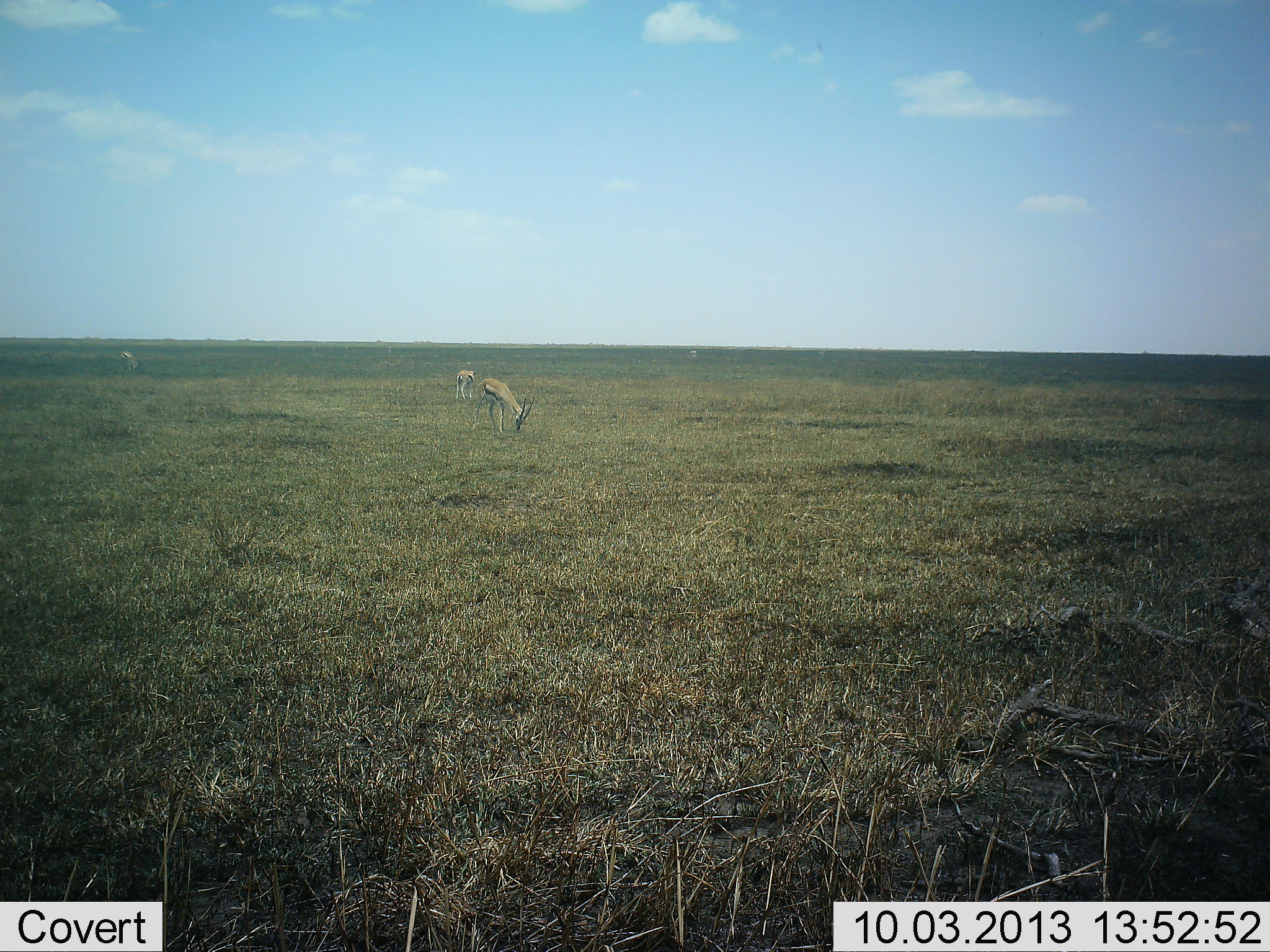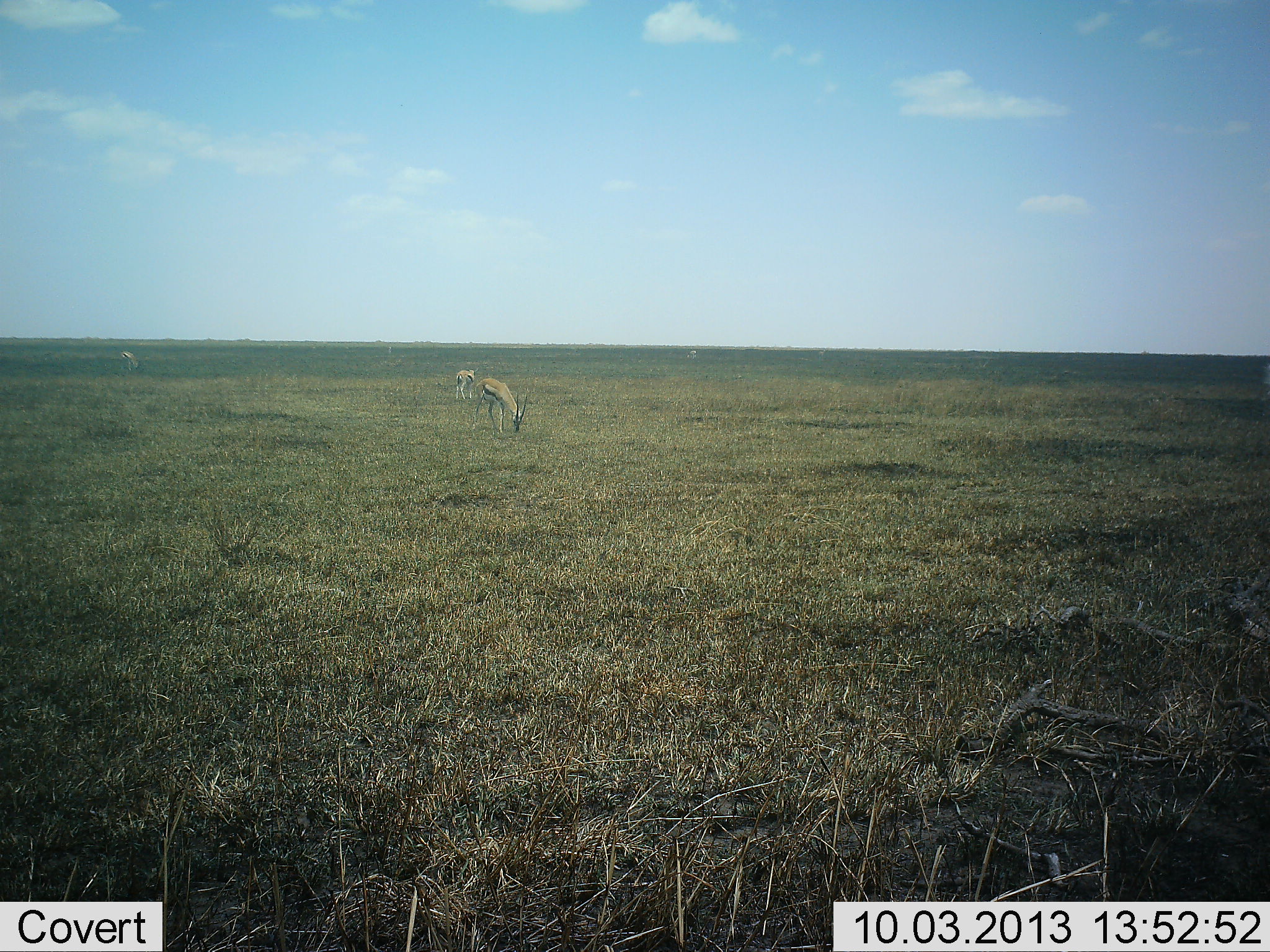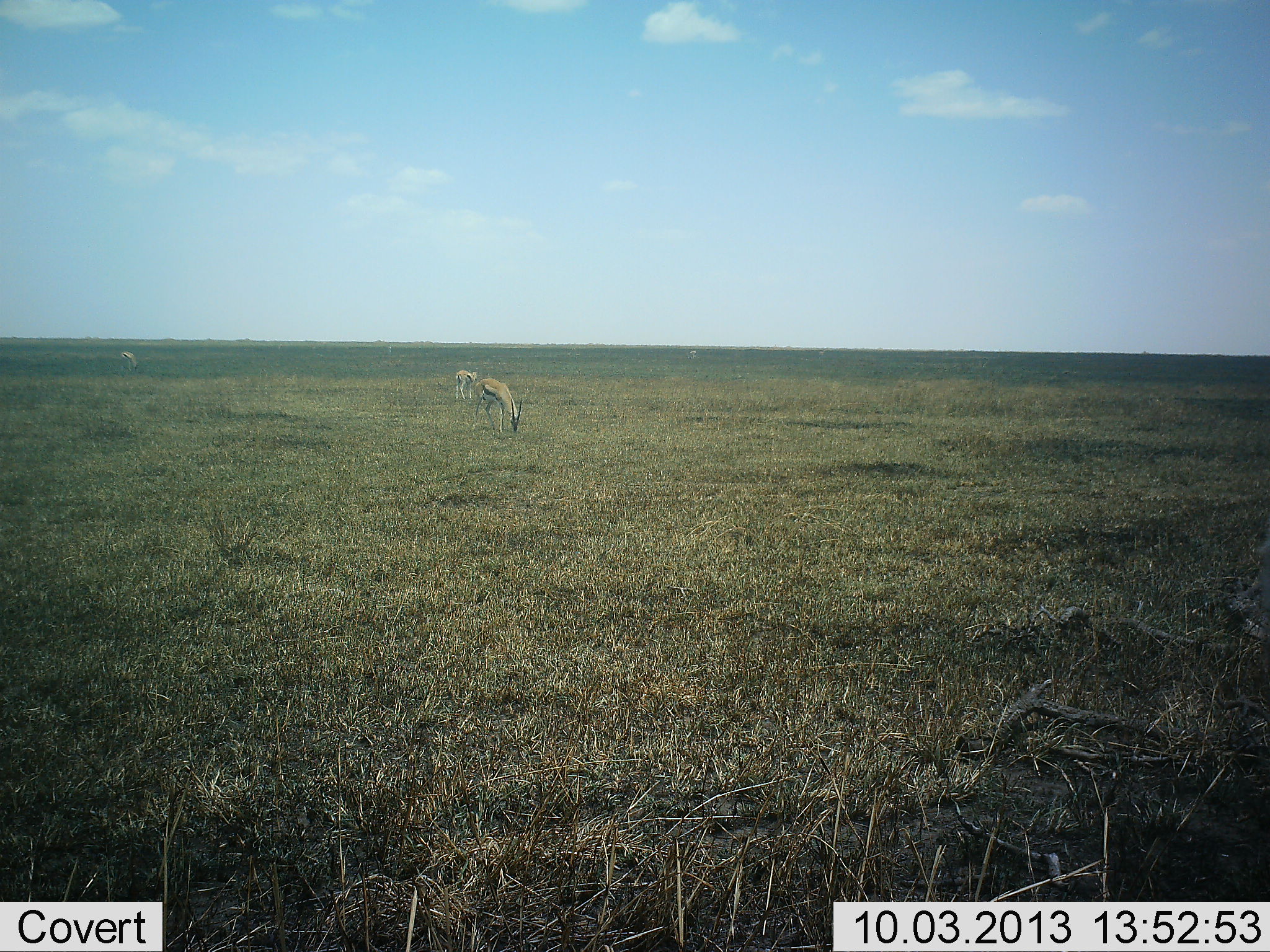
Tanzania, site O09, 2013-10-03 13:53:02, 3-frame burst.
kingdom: Animalia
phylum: Chordata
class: Mammalia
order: Artiodactyla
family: Bovidae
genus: Eudorcas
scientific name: Eudorcas thomsonii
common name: thomson's gazelle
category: gazellethomsons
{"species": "gazellethomsons (thomson's gazelle) (Eudorcas thomsonii)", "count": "3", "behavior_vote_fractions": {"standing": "53%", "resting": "0%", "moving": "6%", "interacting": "0%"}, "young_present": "0%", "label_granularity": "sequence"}